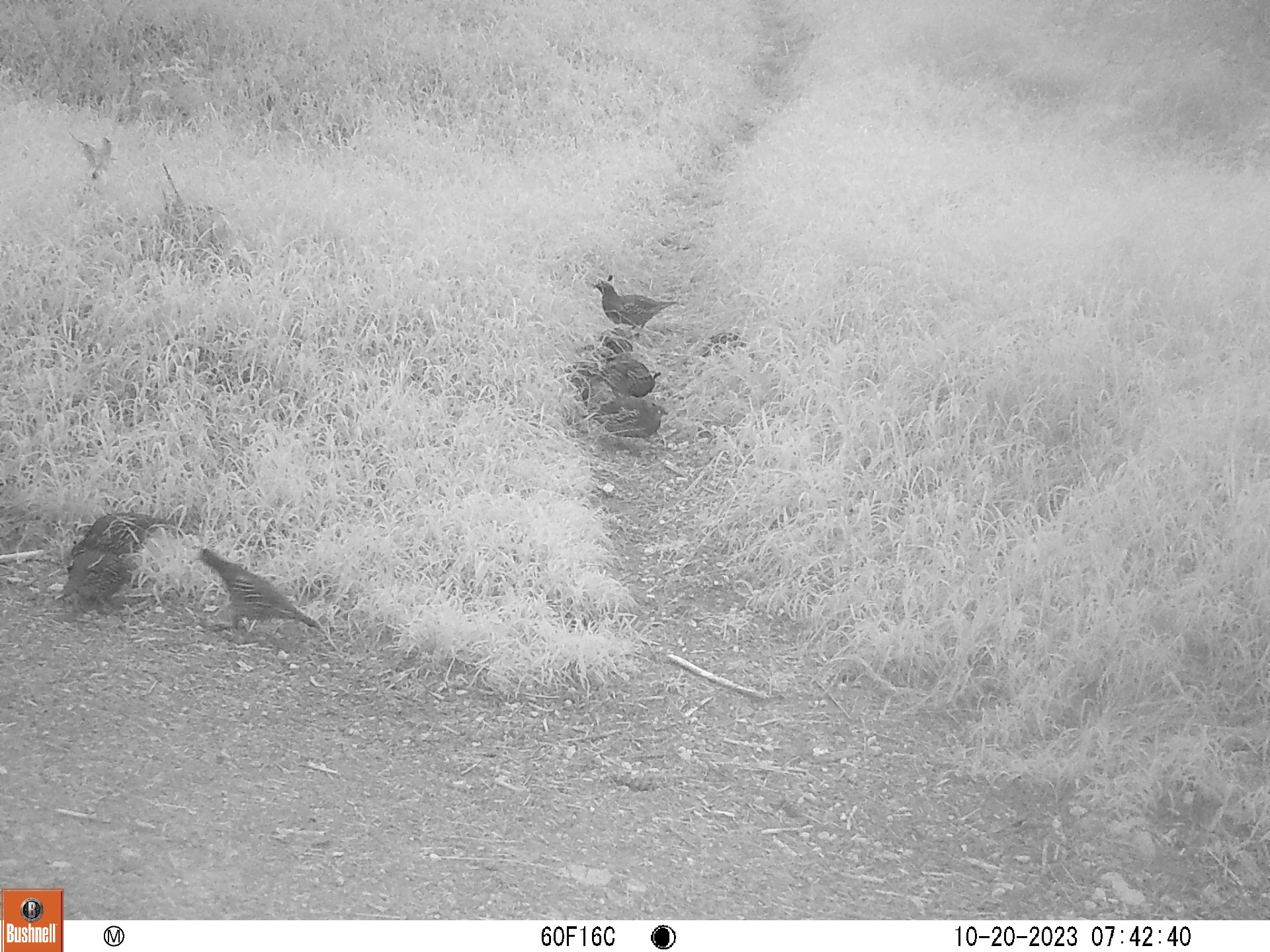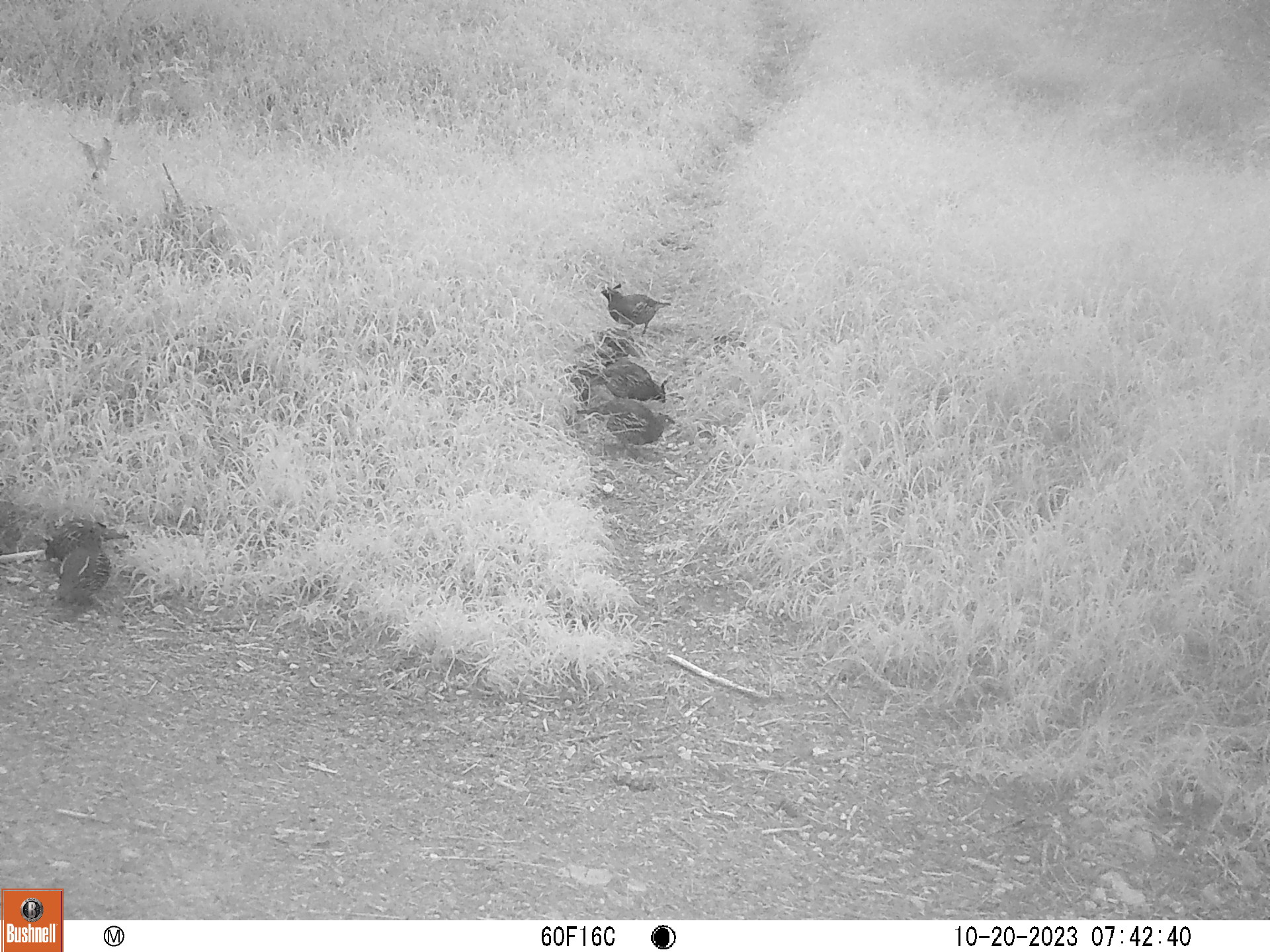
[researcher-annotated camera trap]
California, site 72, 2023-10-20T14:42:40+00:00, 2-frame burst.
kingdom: Animalia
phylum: Chordata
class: Aves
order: Galliformes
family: Odontophoridae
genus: Callipepla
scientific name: Callipepla californica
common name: california quail